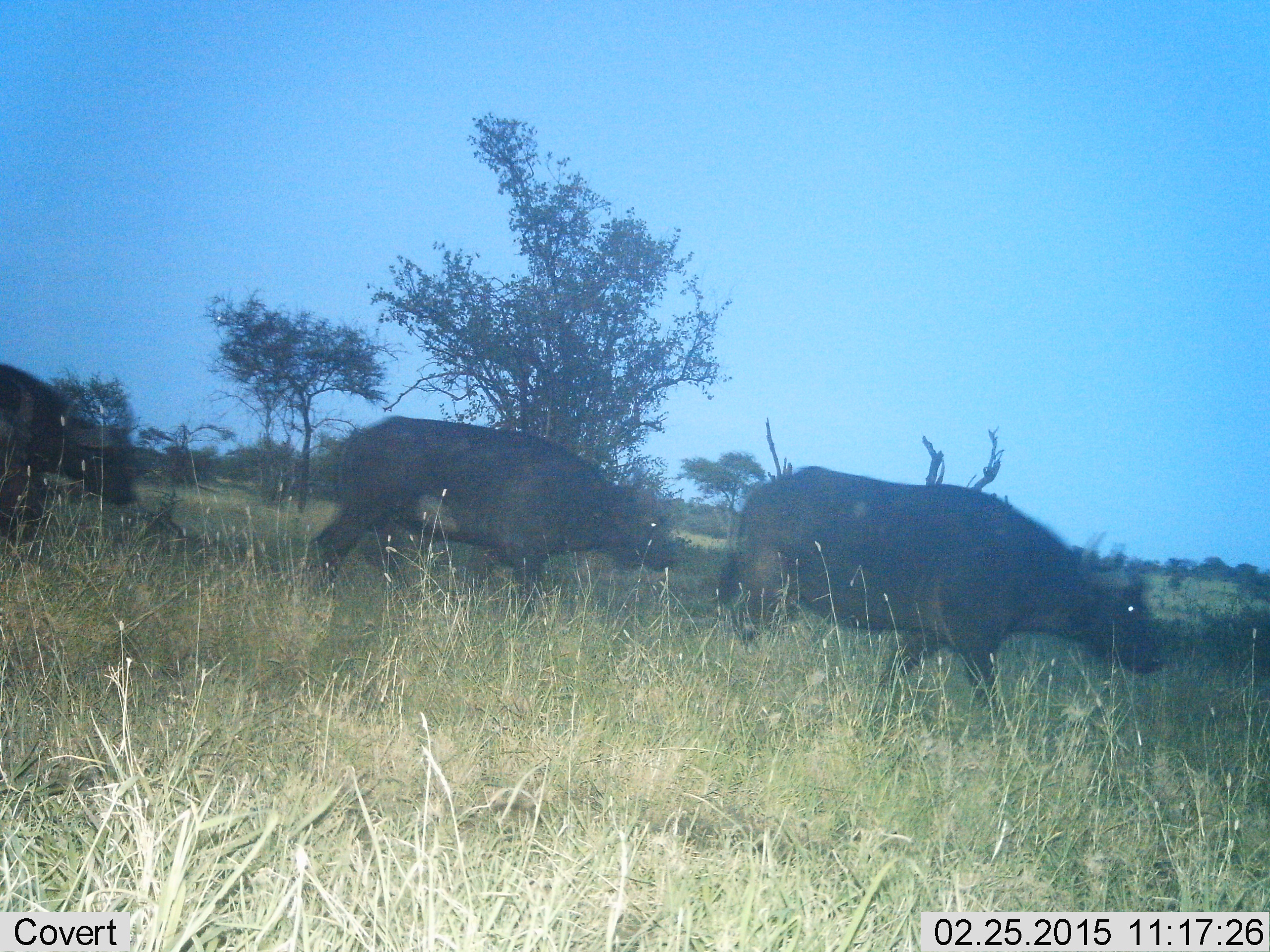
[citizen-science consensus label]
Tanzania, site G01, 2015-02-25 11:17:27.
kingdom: Animalia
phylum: Chordata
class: Mammalia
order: Artiodactyla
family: Bovidae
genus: Syncerus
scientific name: Syncerus caffer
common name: cape buffalo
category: buffalo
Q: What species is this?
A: Buffalo (cape buffalo) (Syncerus caffer).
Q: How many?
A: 3.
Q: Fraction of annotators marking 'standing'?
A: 0%.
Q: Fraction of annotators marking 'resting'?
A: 0%.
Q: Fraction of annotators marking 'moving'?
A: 100%.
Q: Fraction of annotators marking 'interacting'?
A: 0%.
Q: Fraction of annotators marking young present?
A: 0%.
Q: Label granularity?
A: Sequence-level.